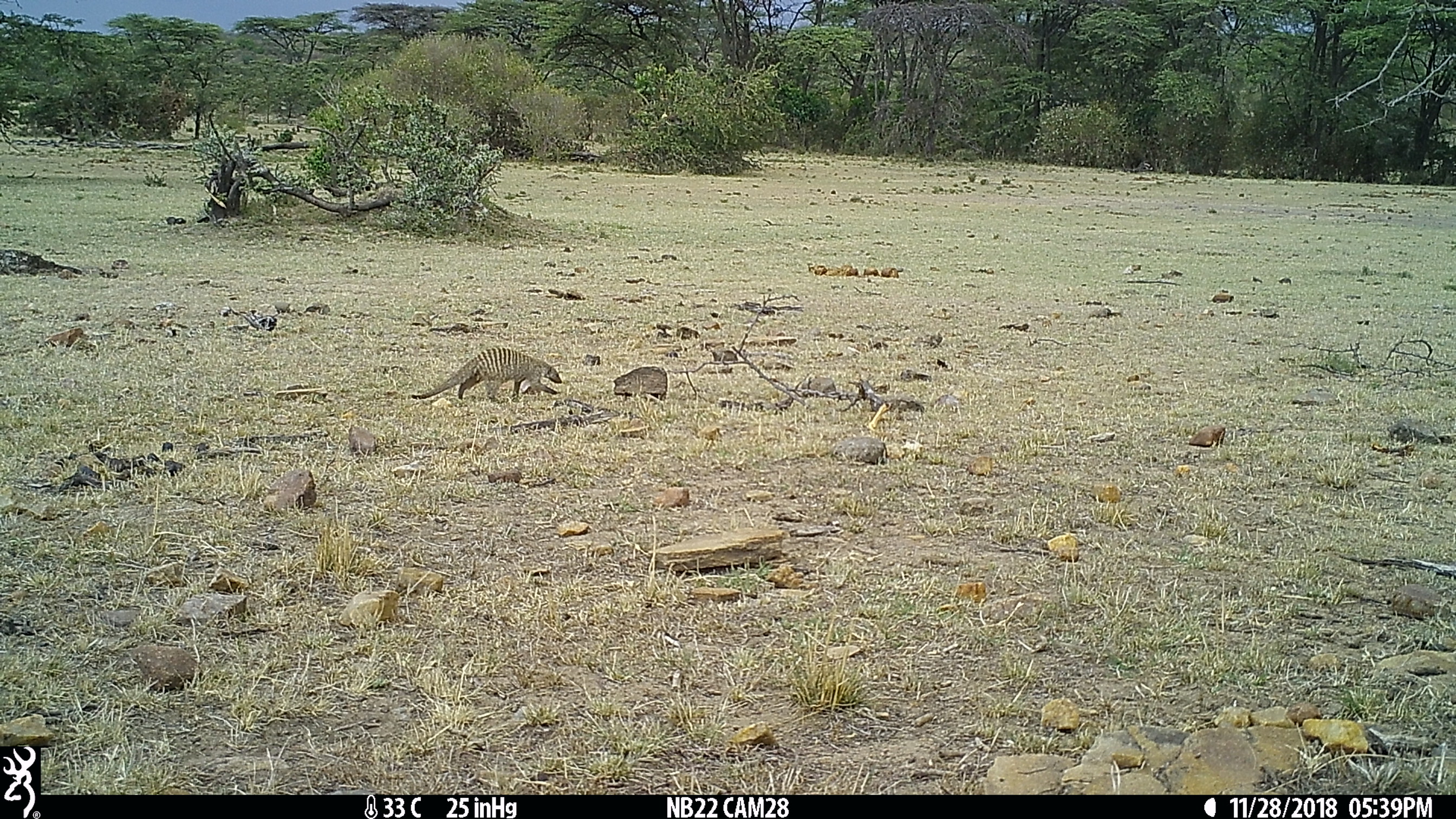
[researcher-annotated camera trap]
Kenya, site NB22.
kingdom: Animalia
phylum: Chordata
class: Mammalia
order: Carnivora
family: Herpestidae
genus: Mungos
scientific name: Mungos mungo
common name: banded mongoose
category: mongoose banded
Mongoose banded (banded mongoose) (Mungos mungo).